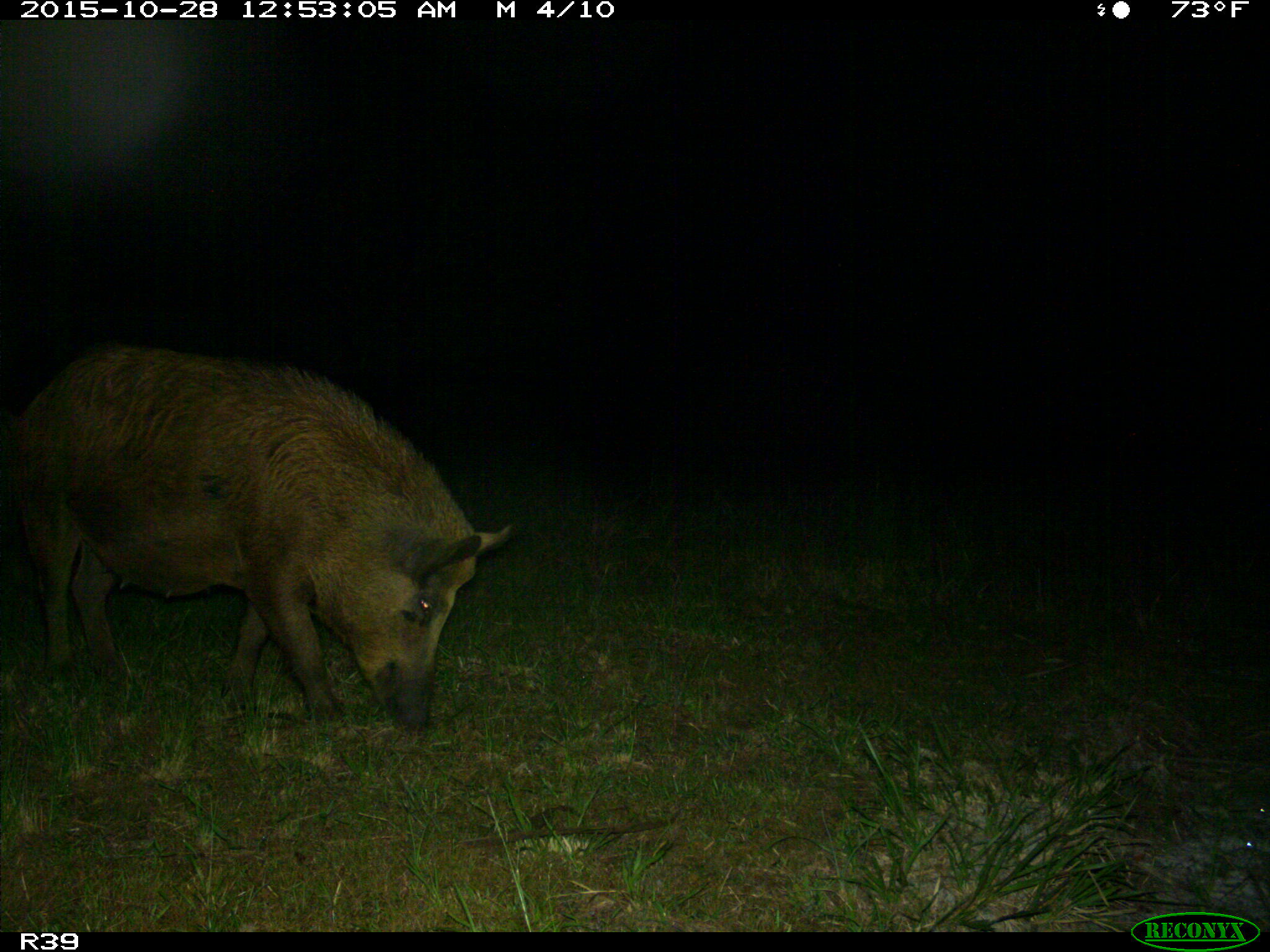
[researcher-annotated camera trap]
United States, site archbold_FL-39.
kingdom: Animalia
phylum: Chordata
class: Mammalia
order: Artiodactyla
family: Suidae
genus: Sus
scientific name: Sus scrofa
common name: wild boar